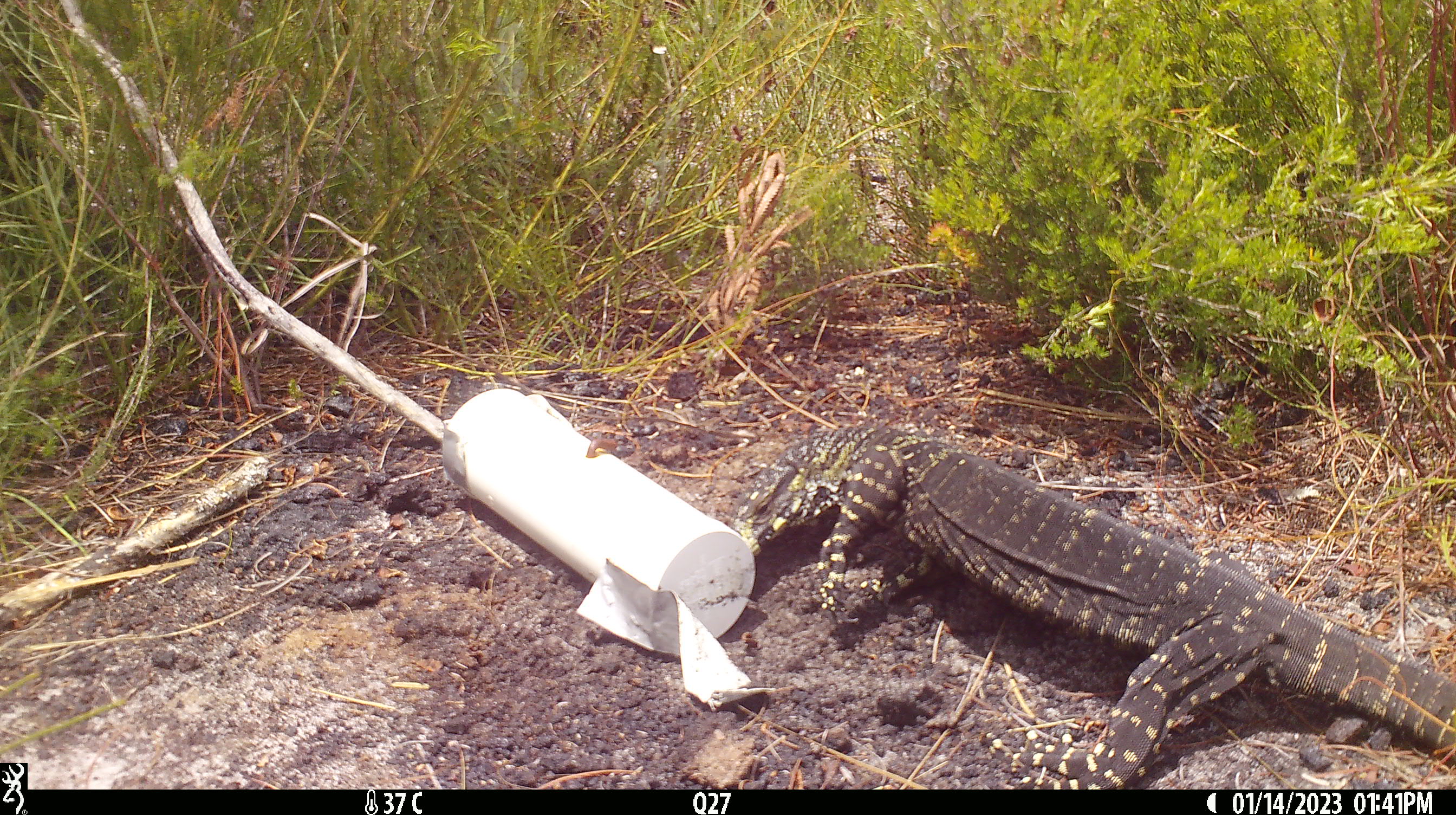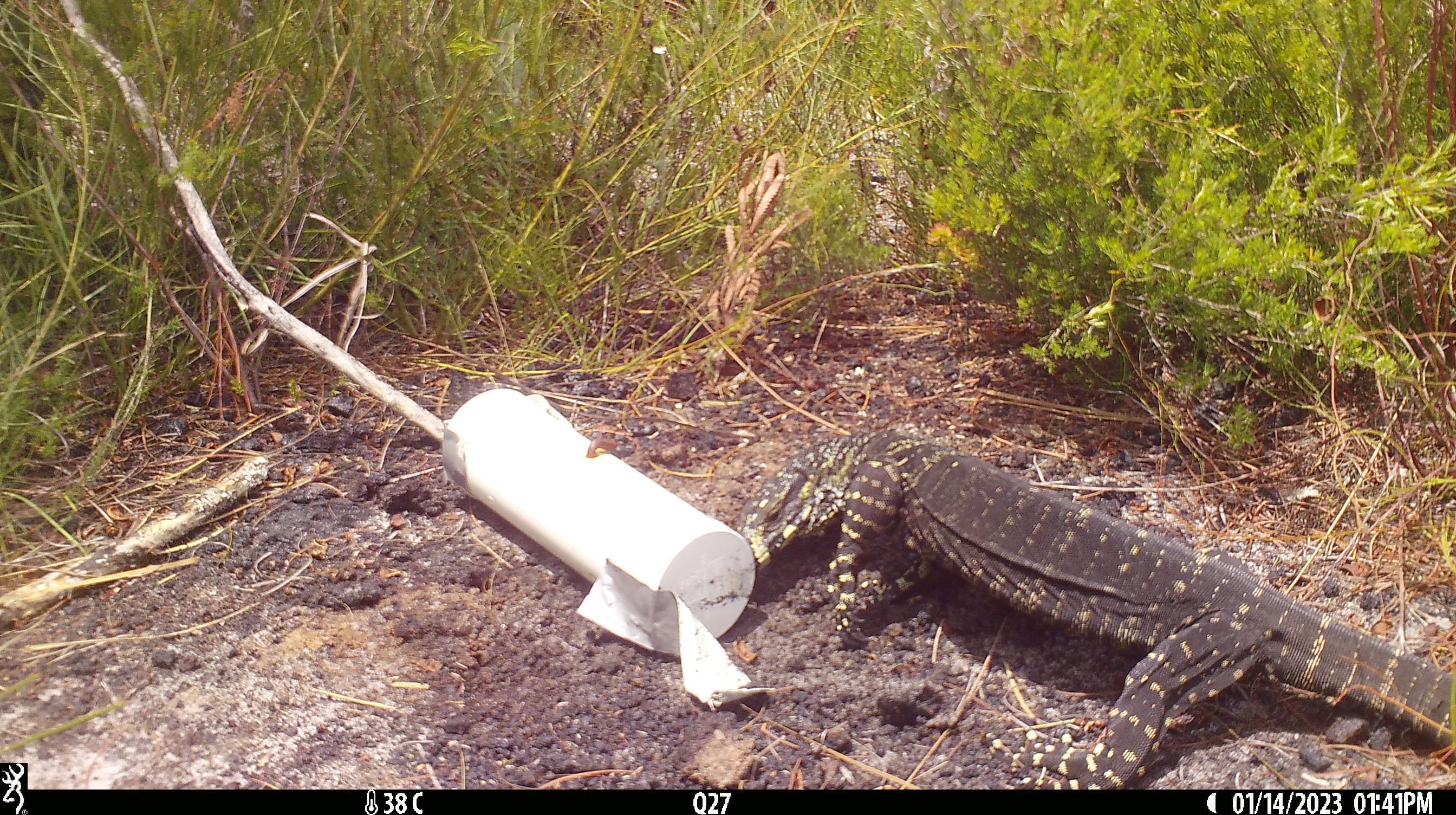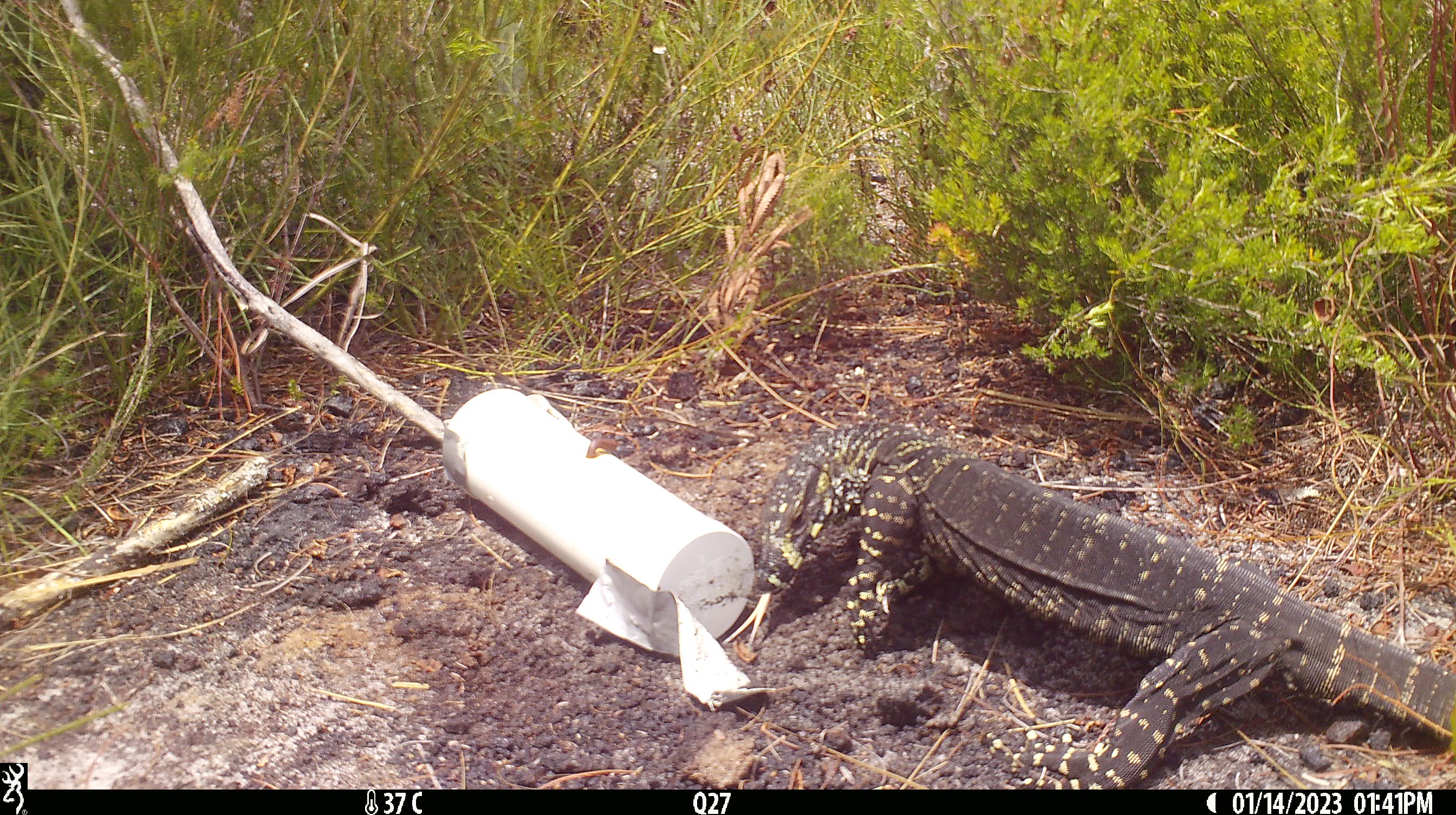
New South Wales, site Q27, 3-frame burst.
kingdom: Animalia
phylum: Chordata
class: Reptilia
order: Squamata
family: Varanidae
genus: Varanus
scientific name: Varanus varius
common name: lace monitor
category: goanna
Goanna (lace monitor) (Varanus varius).